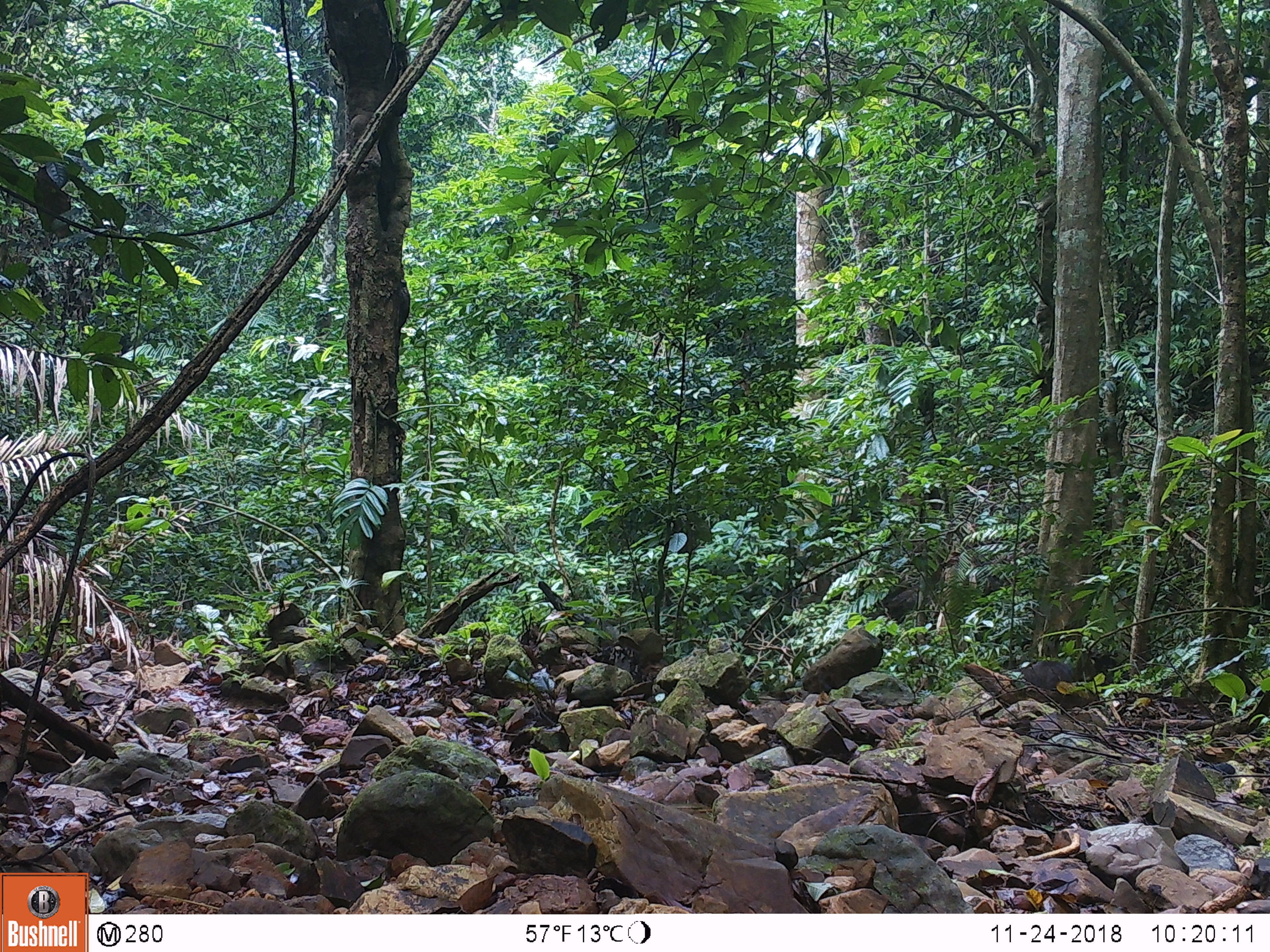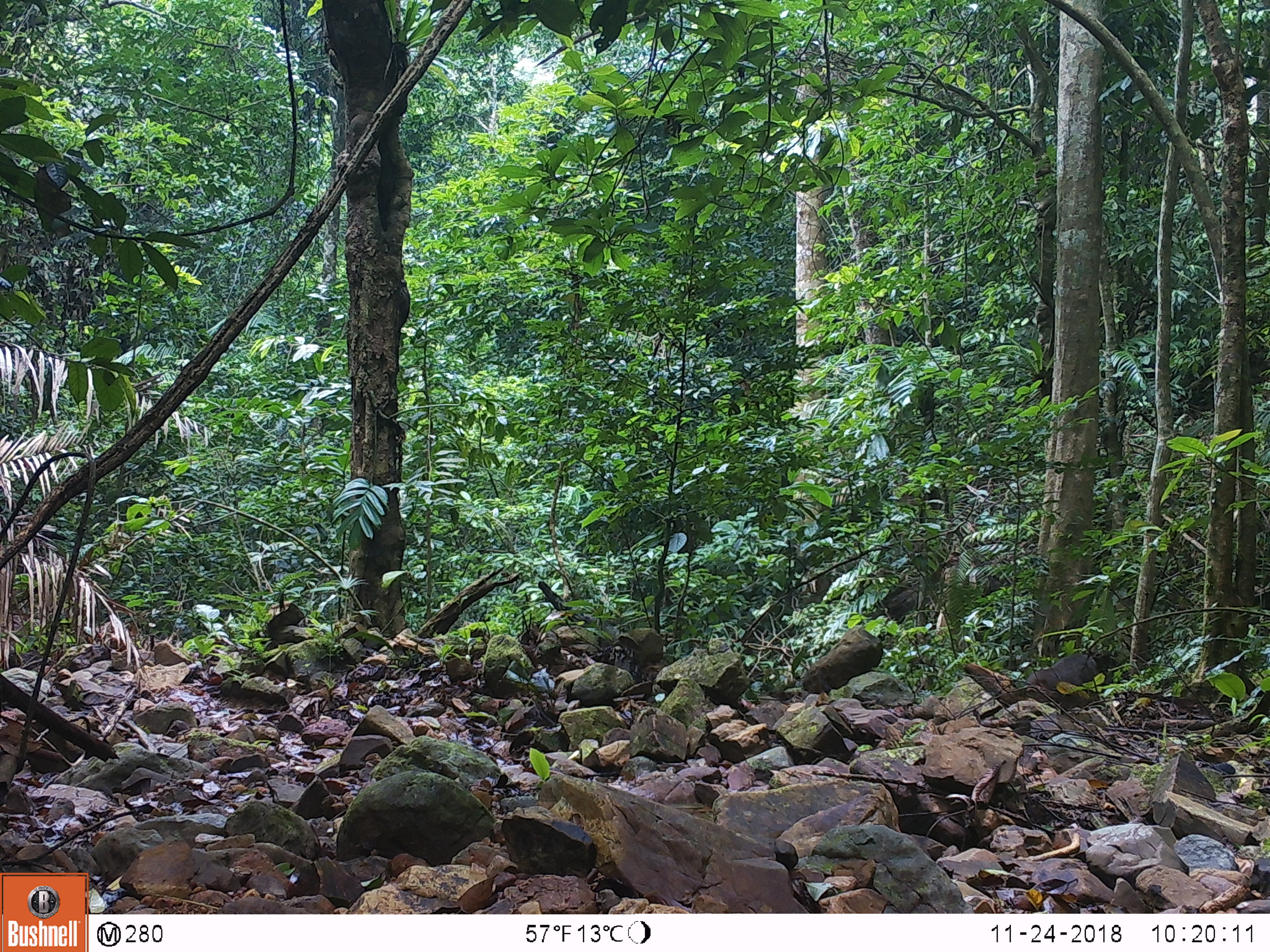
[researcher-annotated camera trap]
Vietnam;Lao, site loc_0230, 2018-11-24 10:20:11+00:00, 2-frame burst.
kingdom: Animalia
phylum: Chordata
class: Mammalia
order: Primates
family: Cercopithecidae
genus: Macaca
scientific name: Macaca arctoides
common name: stump-tailed macaque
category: stump tailed macaque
Stump tailed macaque (stump-tailed macaque) (Macaca arctoides). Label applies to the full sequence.